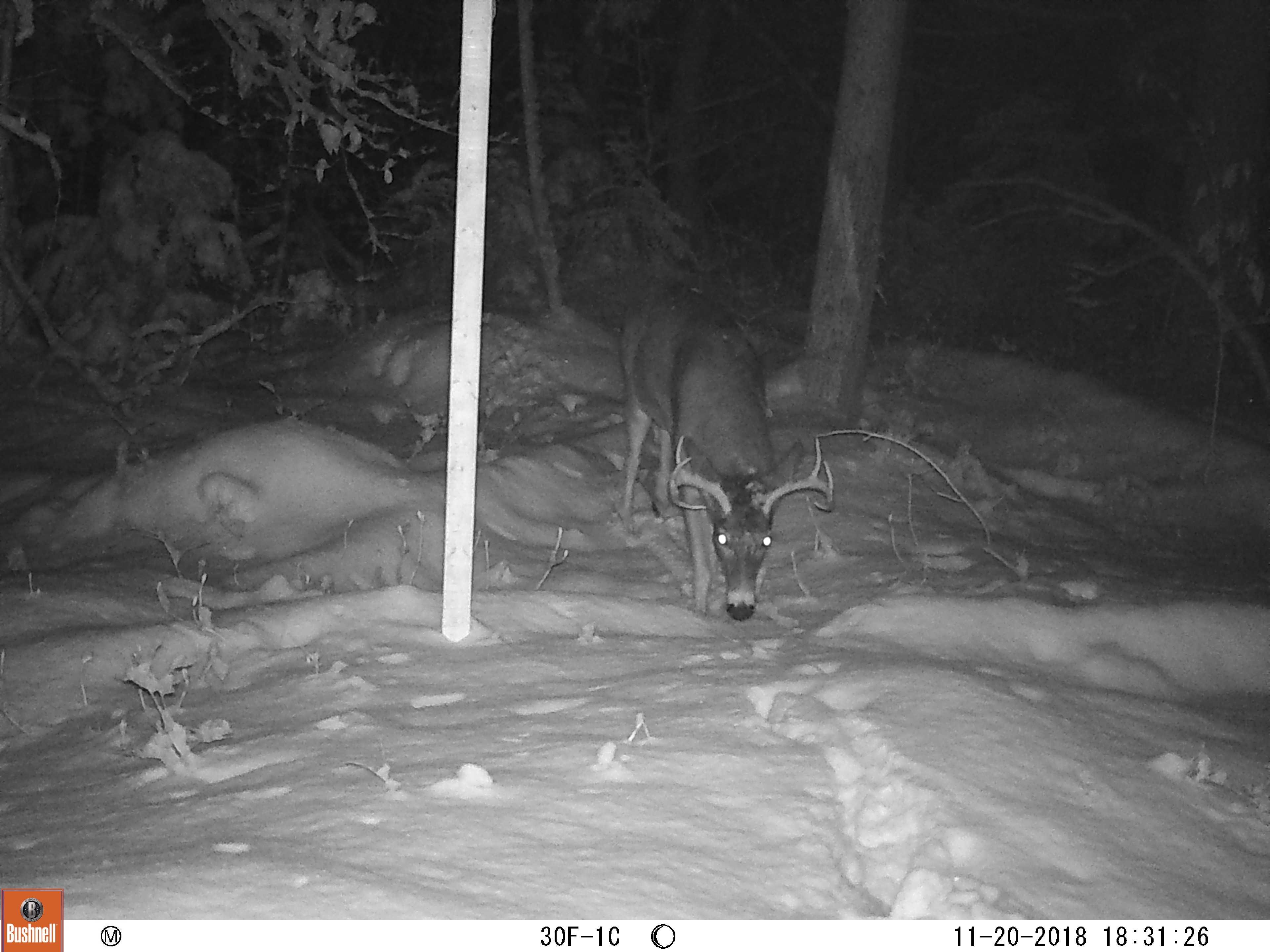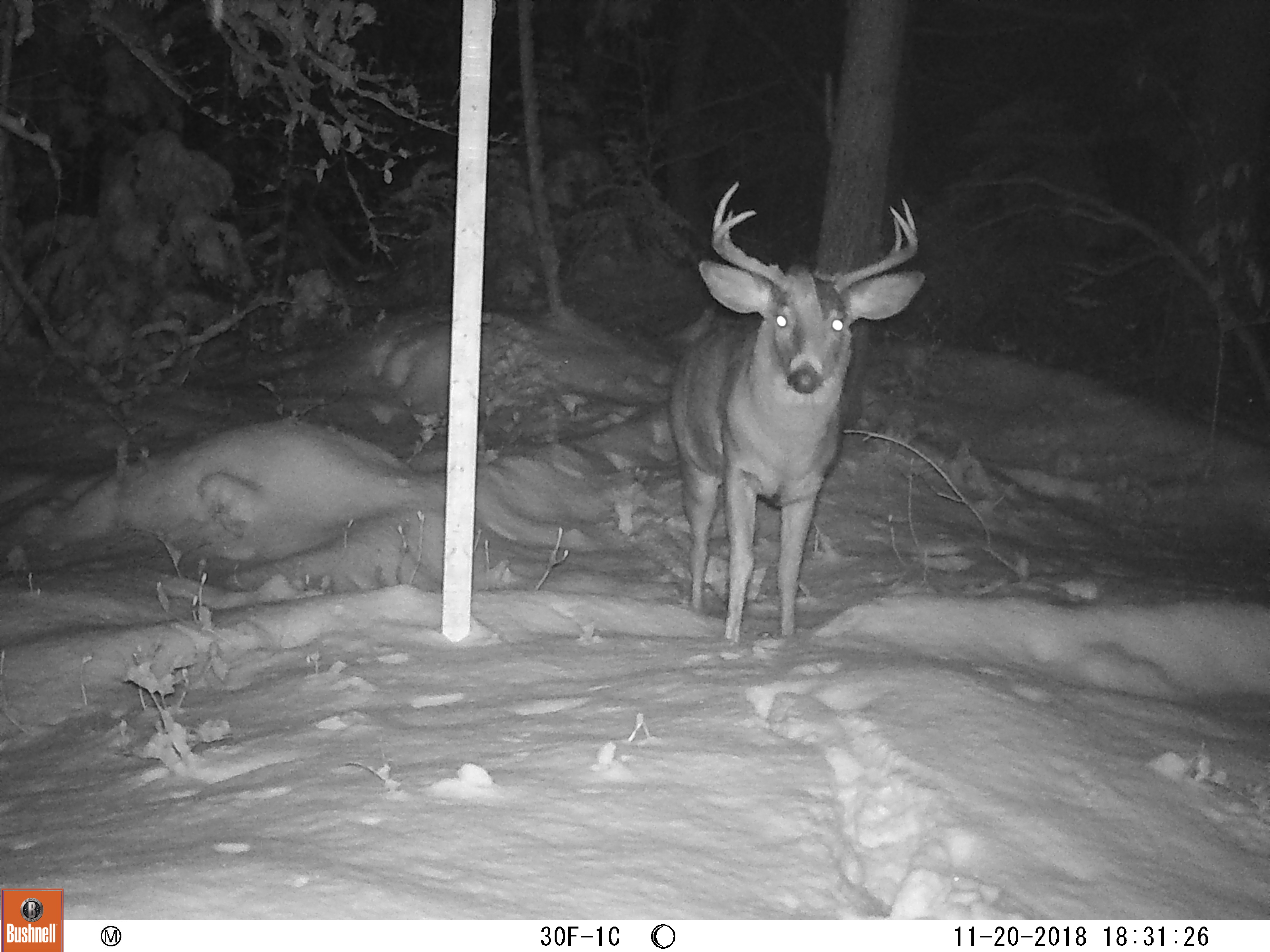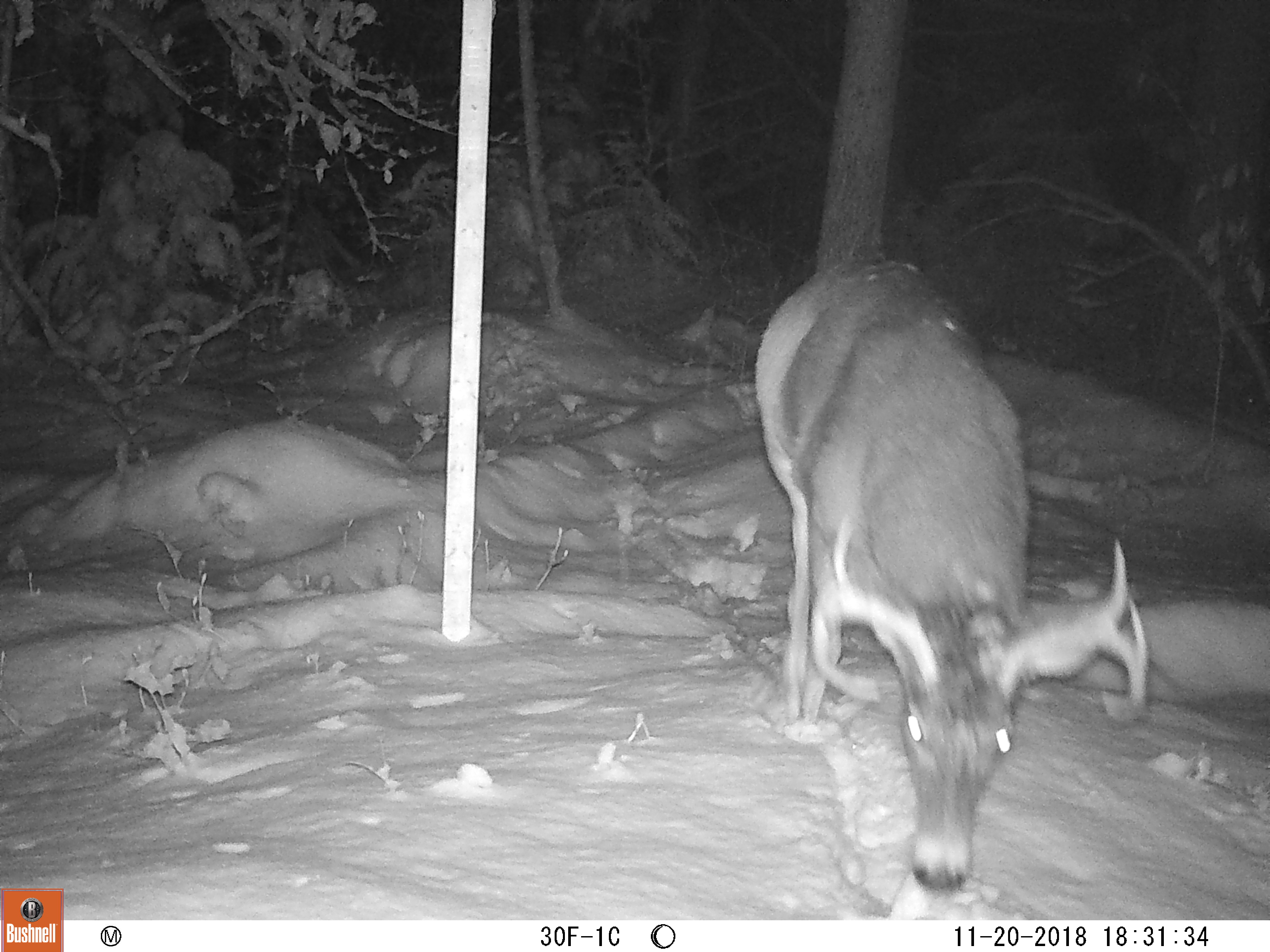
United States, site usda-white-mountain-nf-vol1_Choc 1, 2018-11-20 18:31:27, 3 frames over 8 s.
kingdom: Animalia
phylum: Chordata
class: Mammalia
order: Artiodactyla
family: Cervidae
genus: Odocoileus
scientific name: Odocoileus virginianus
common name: white-tailed deer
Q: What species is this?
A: White-tailed deer (Odocoileus virginianus).